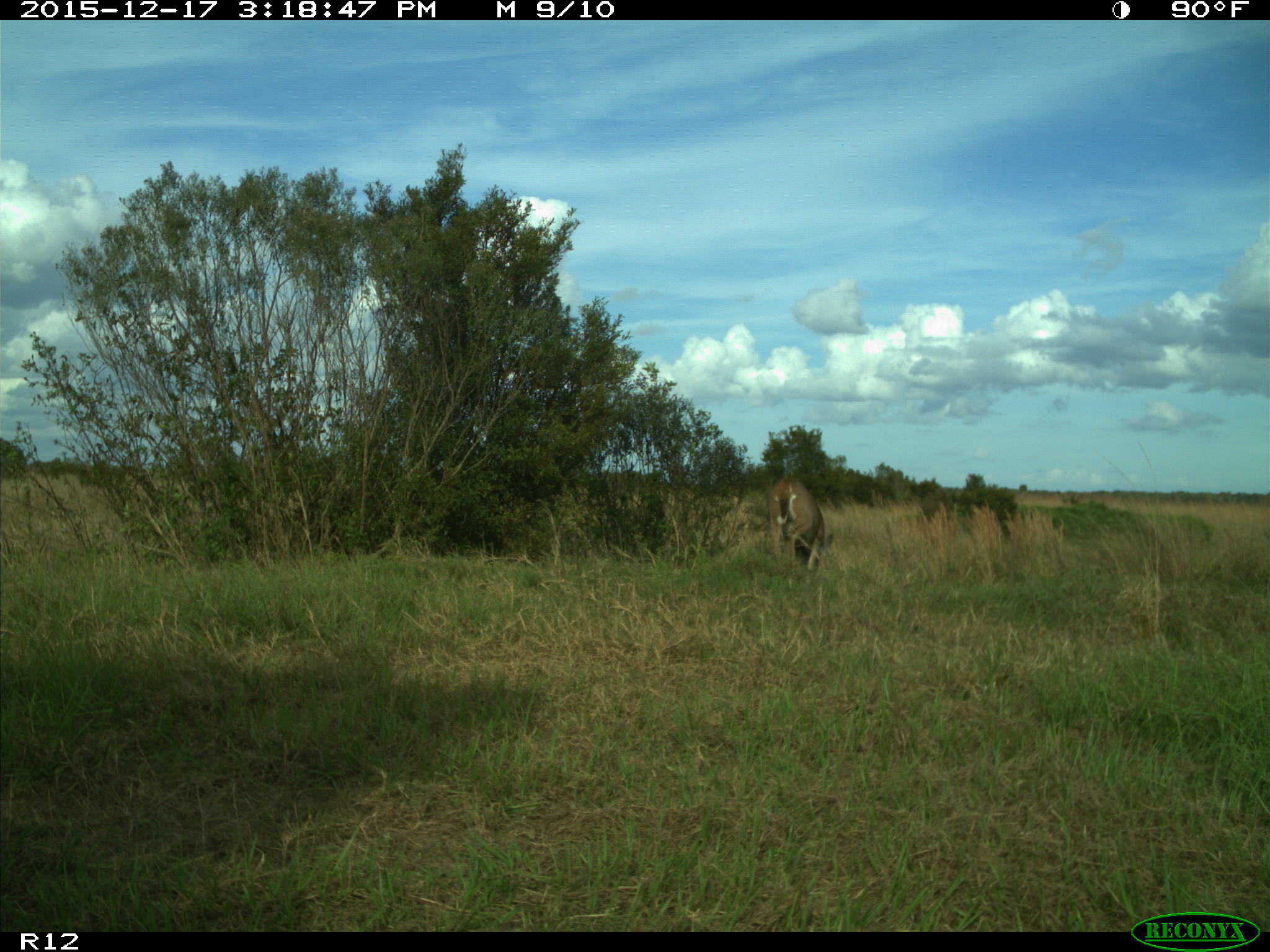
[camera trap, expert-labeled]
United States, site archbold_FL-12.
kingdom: Animalia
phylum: Chordata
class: Mammalia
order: Artiodactyla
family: Cervidae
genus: Odocoileus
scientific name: Odocoileus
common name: deer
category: unidentified deer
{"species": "unidentified deer (deer) (Odocoileus)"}